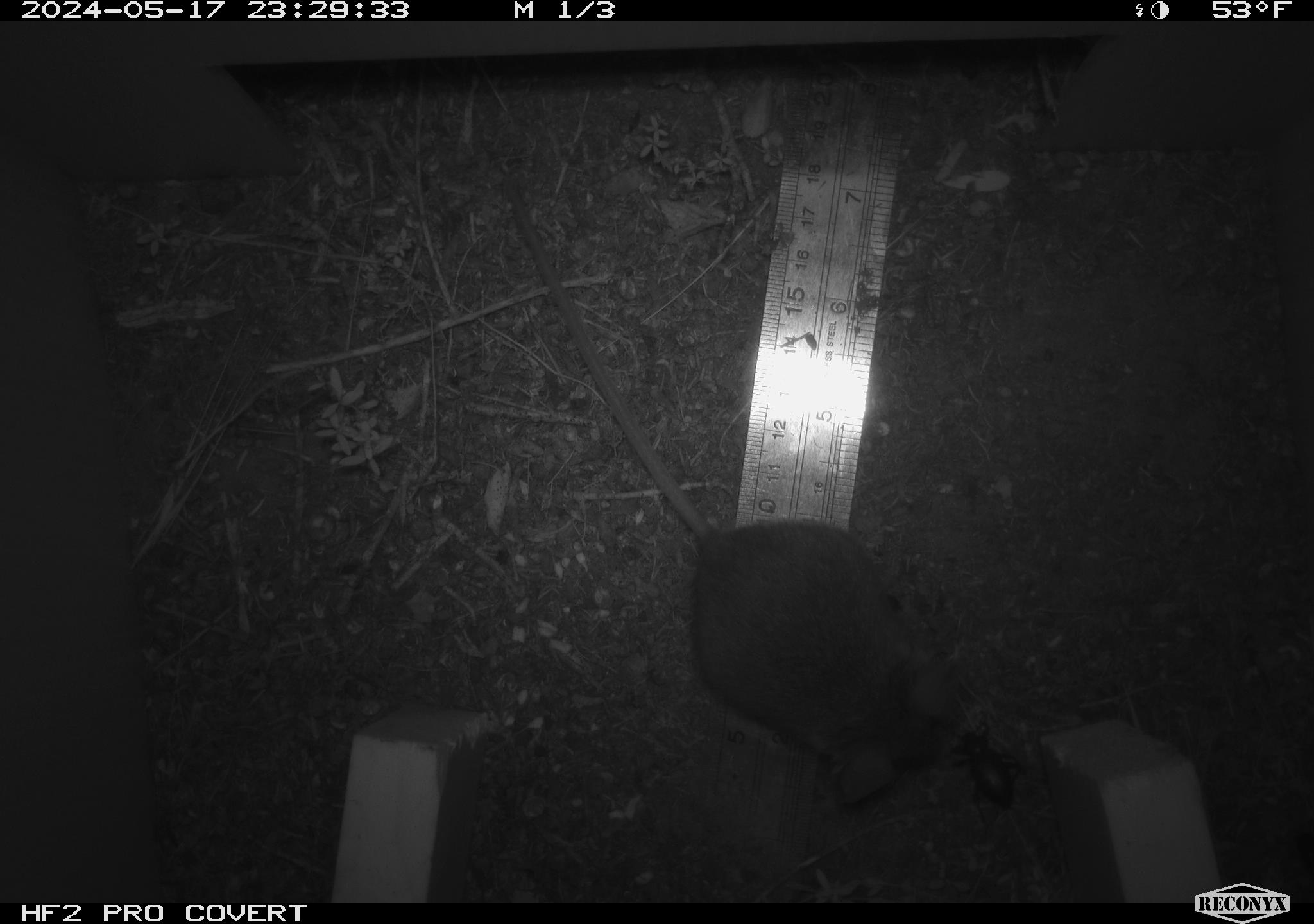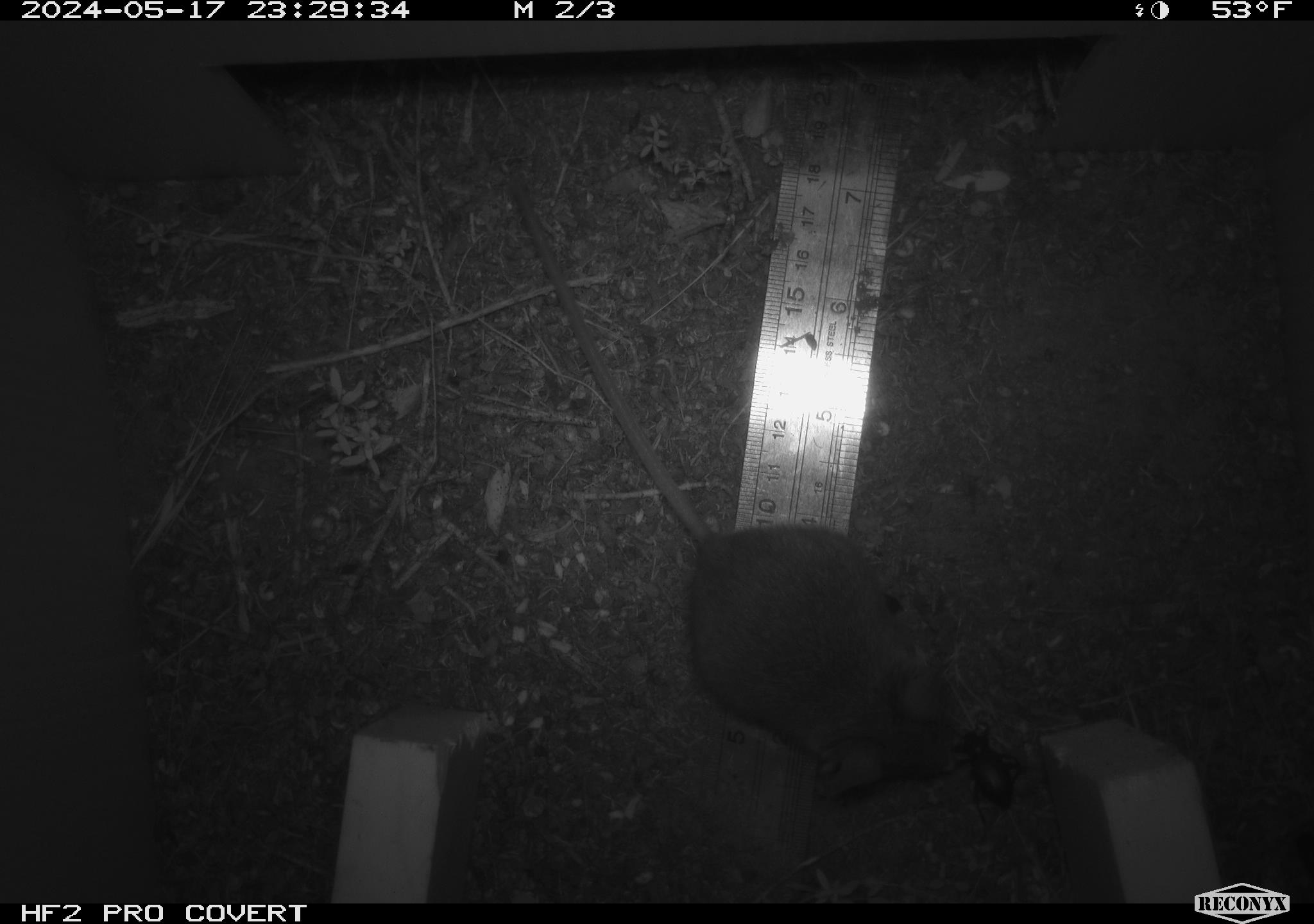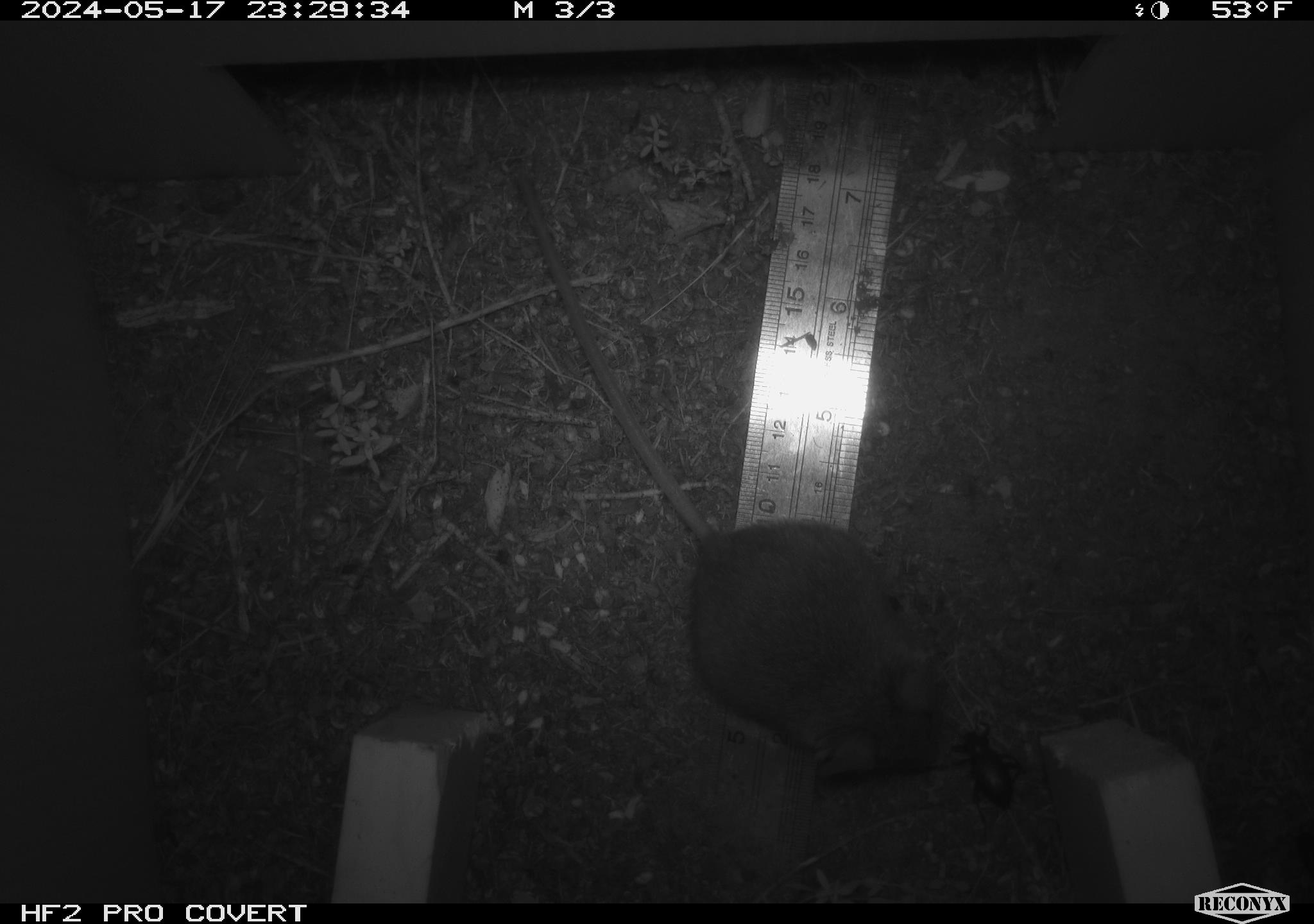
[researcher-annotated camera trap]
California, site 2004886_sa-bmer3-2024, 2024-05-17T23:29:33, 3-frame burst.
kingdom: Animalia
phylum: Chordata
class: Mammalia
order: Rodentia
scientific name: Rodentia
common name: mouse species